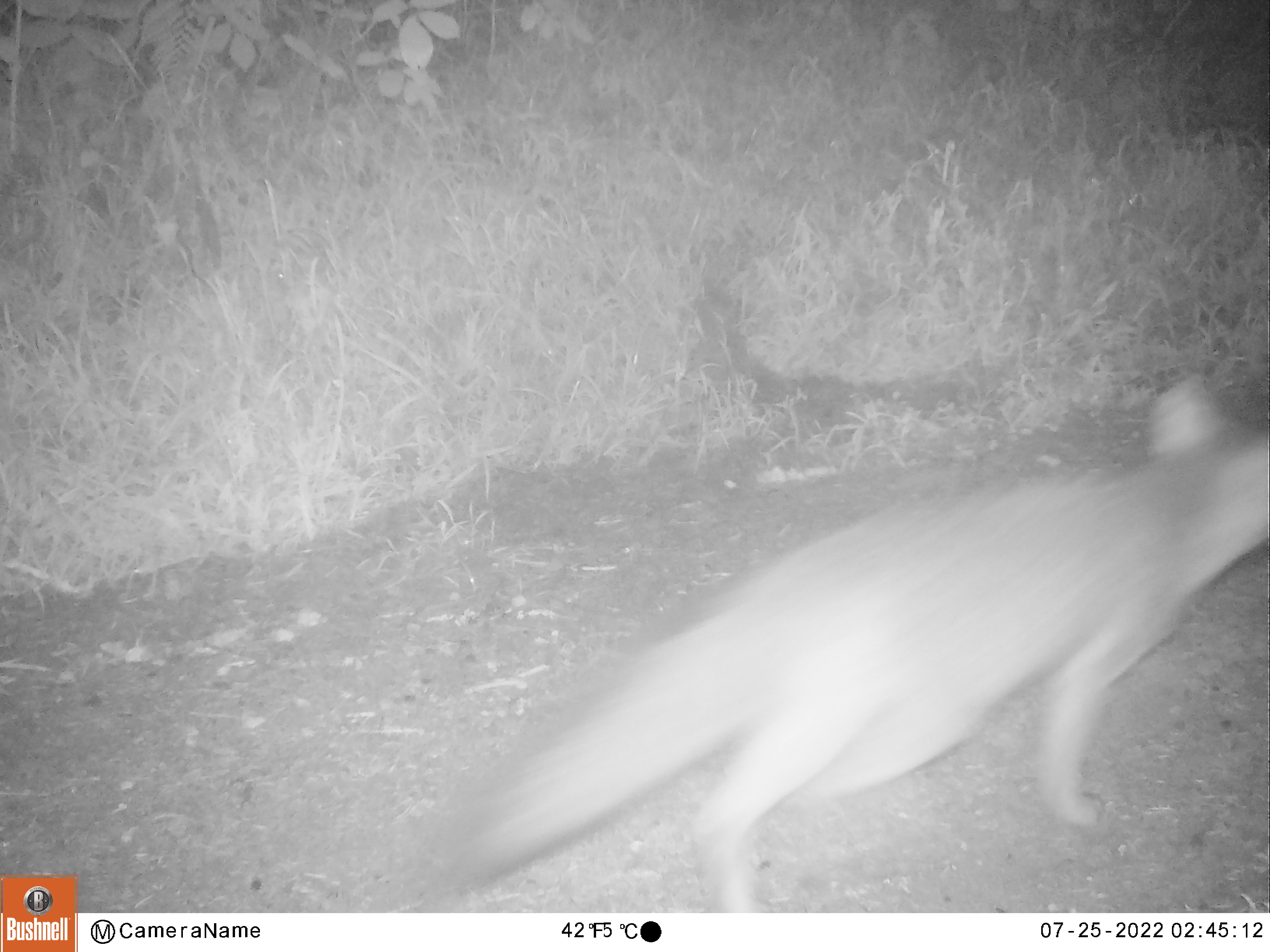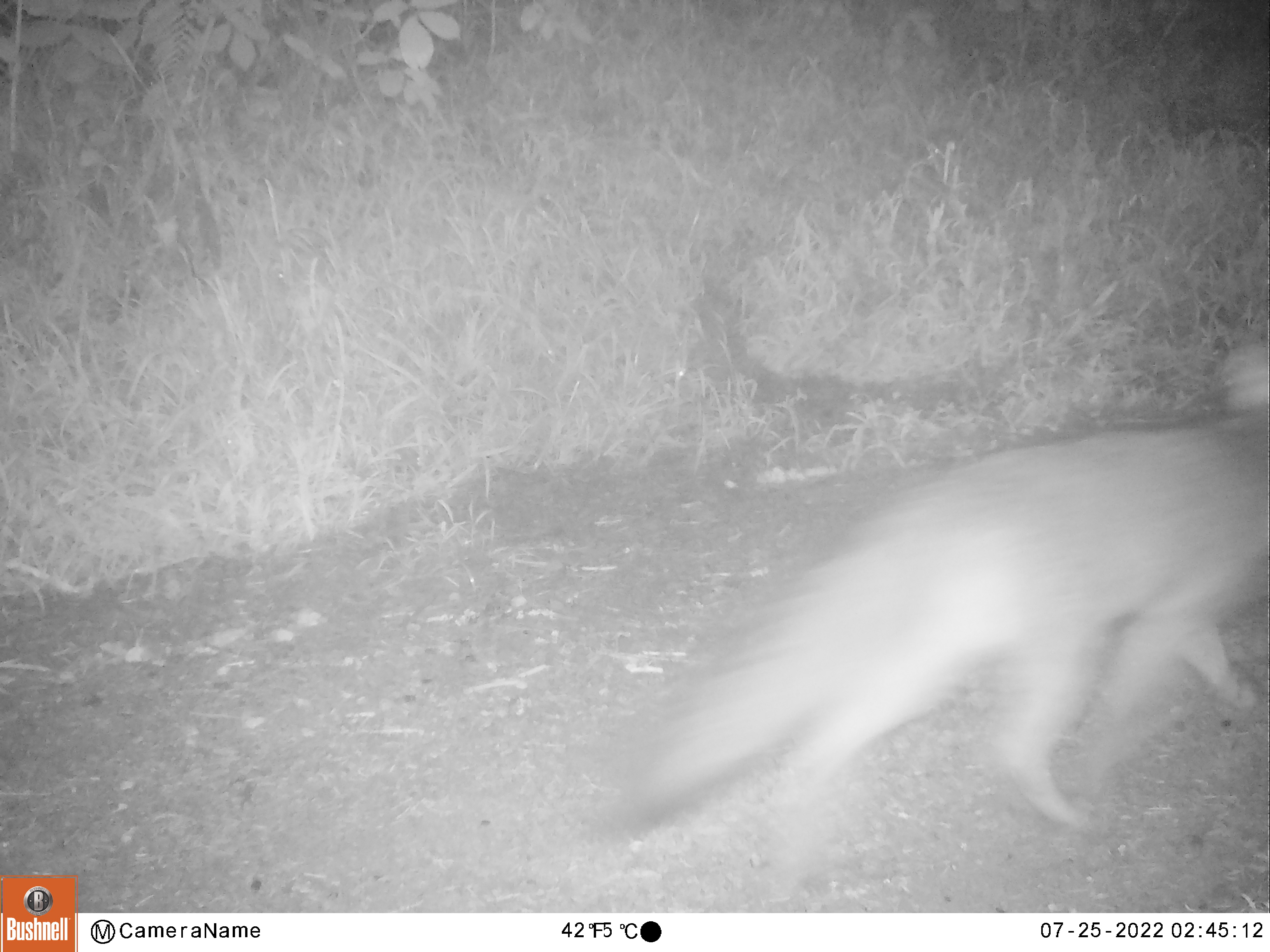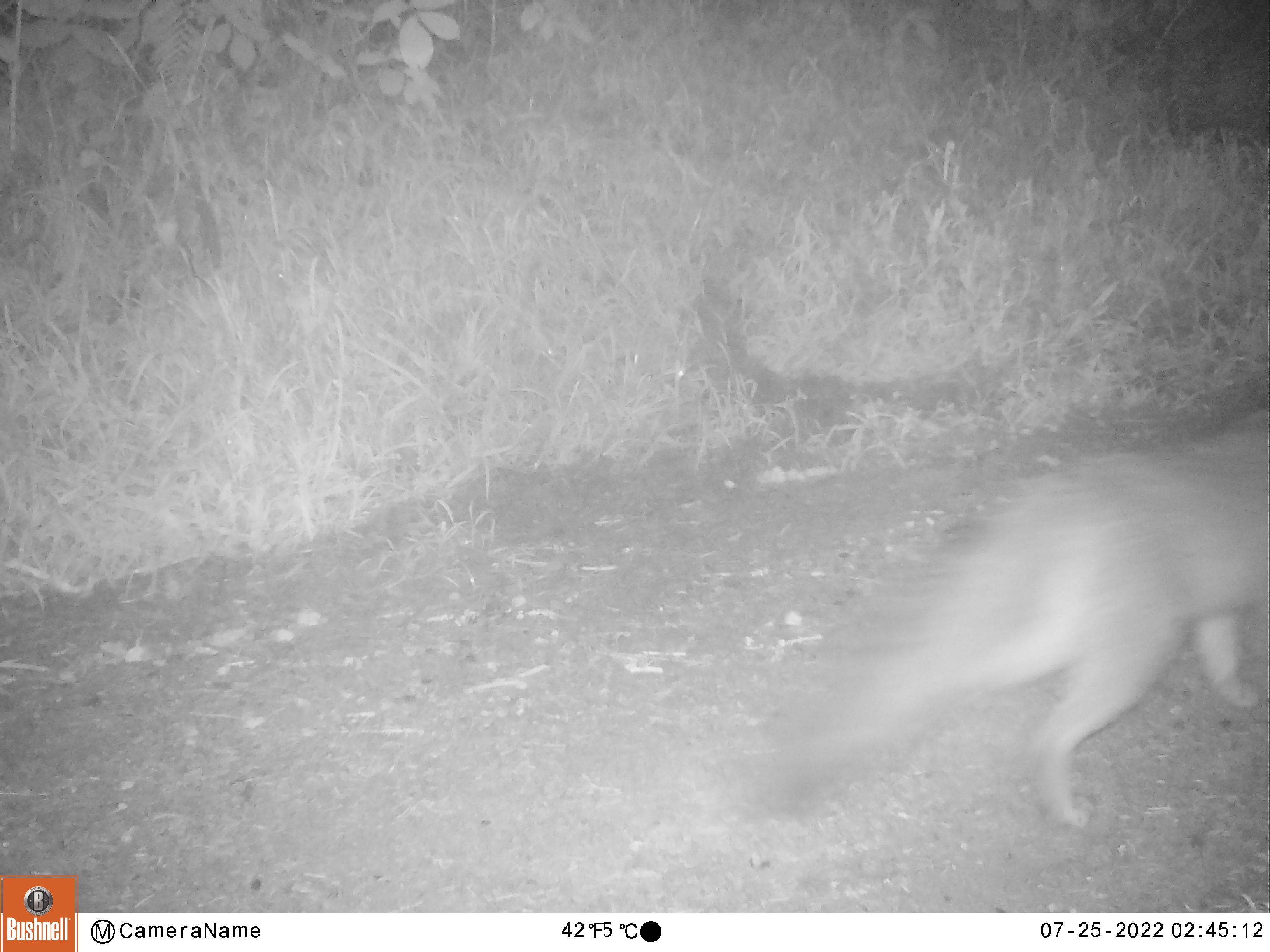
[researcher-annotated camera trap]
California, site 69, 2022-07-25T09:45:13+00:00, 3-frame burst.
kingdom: Animalia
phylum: Chordata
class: Mammalia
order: Carnivora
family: Canidae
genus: Urocyon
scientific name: Urocyon cinereoargenteus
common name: gray fox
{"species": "gray fox (Urocyon cinereoargenteus)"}